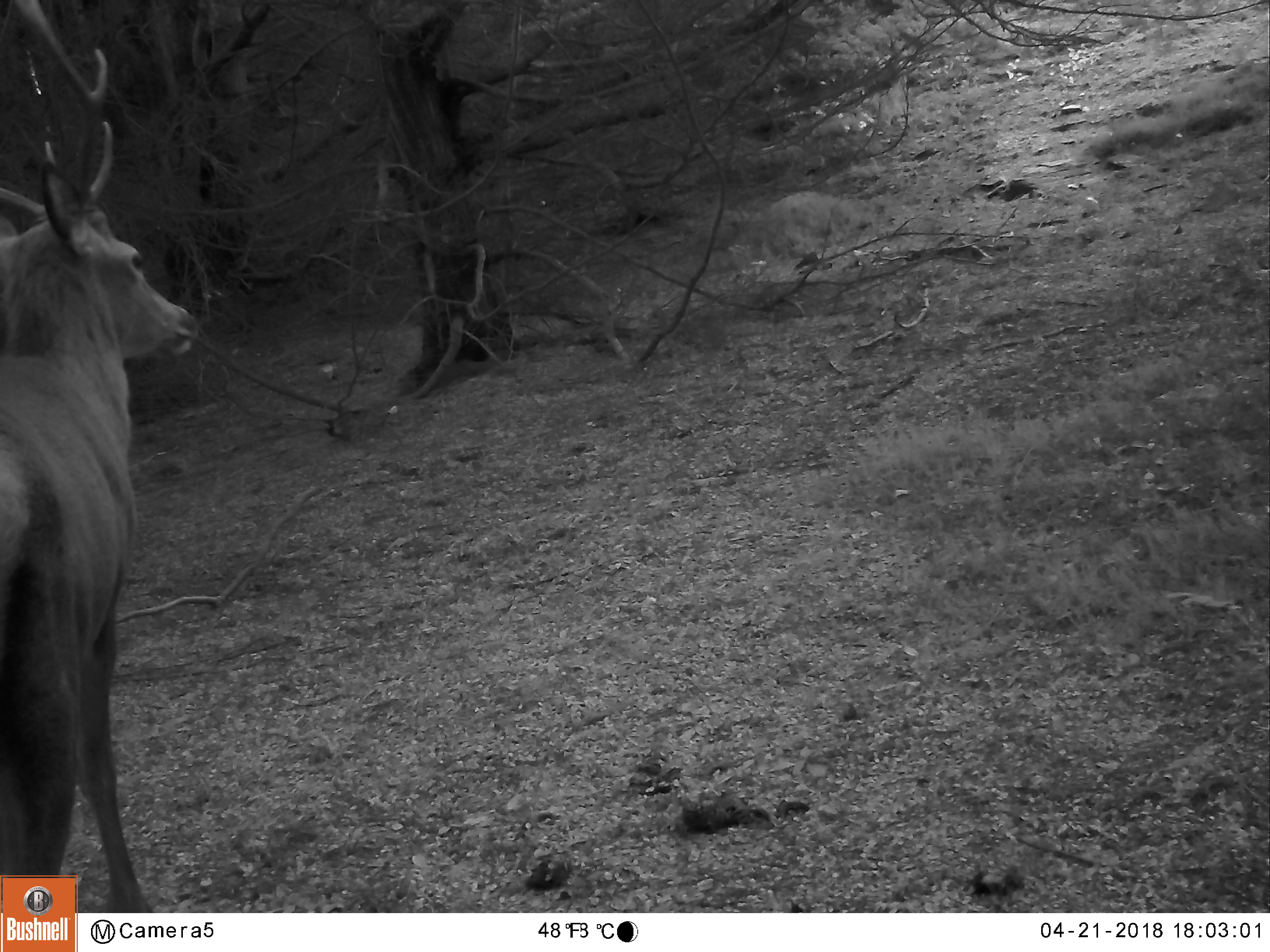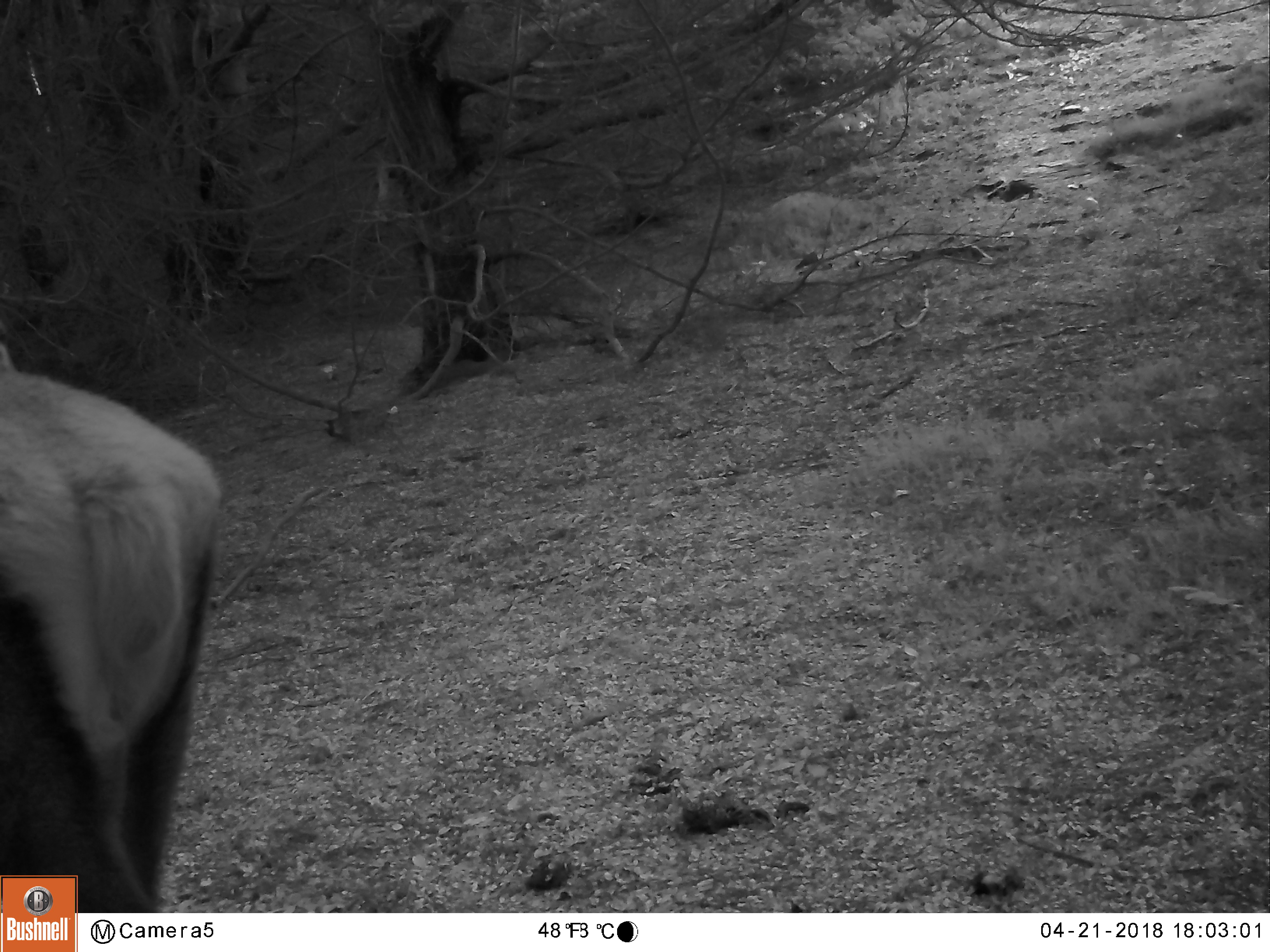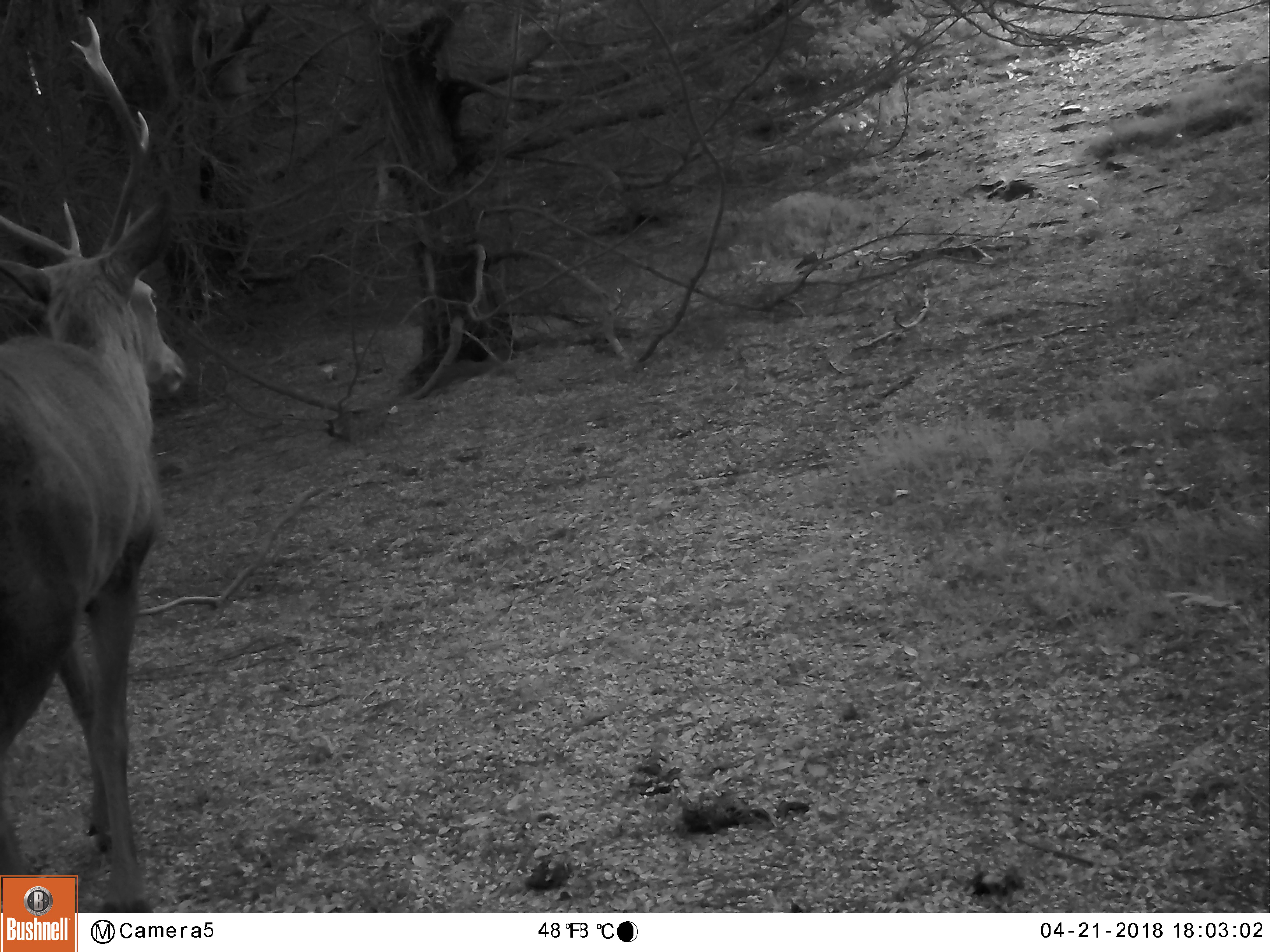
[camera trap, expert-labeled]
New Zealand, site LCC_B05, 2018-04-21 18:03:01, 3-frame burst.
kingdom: Animalia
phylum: Chordata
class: Mammalia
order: Artiodactyla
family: Cervidae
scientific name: Cervidae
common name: deer